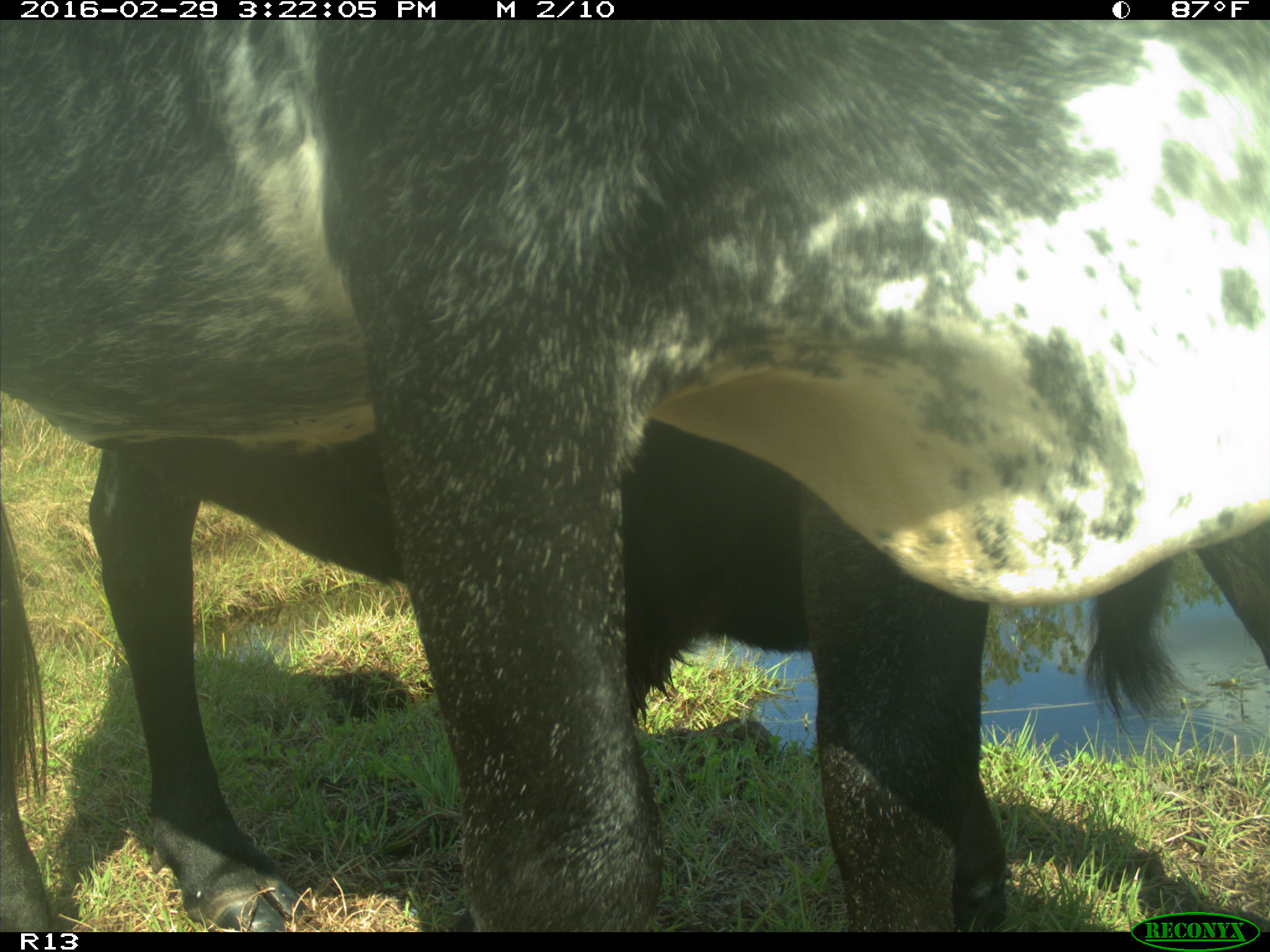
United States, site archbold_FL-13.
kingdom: Animalia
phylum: Chordata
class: Mammalia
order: Artiodactyla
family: Bovidae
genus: Bos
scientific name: Bos taurus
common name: domestic cow